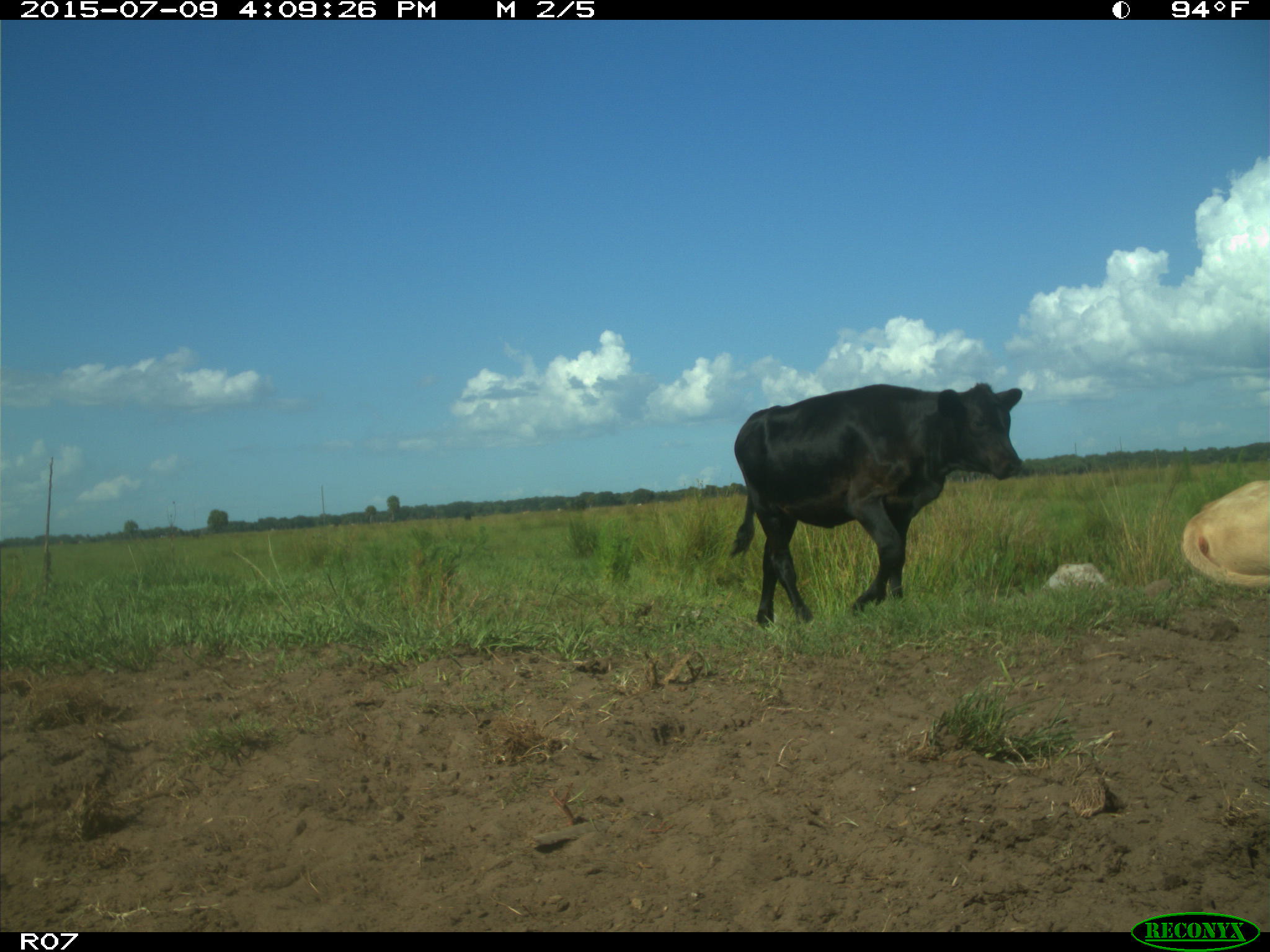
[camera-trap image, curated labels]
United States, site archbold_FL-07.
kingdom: Animalia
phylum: Chordata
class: Mammalia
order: Artiodactyla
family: Bovidae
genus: Bos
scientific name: Bos taurus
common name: domestic cow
Bos taurus (domestic cow).